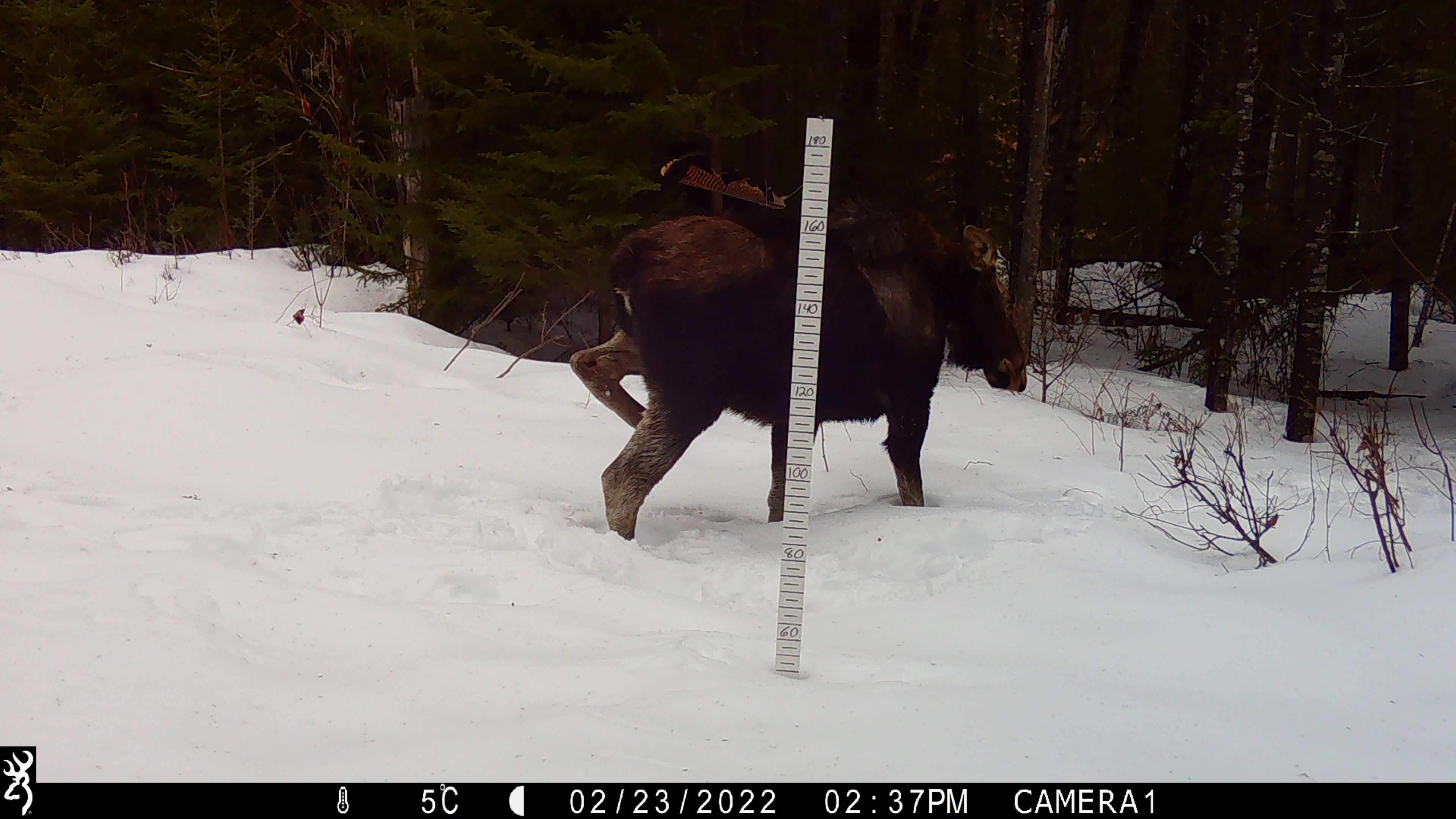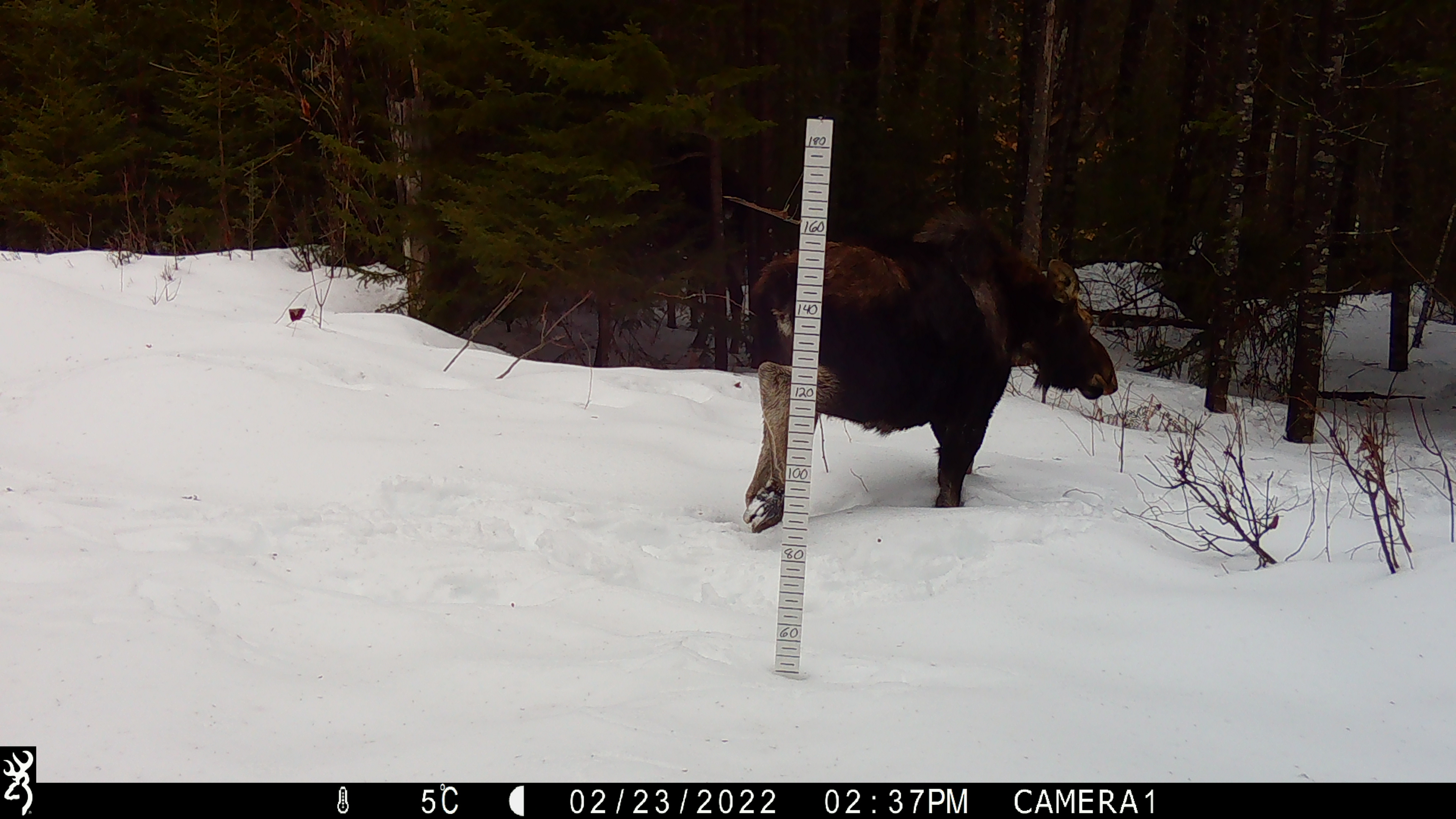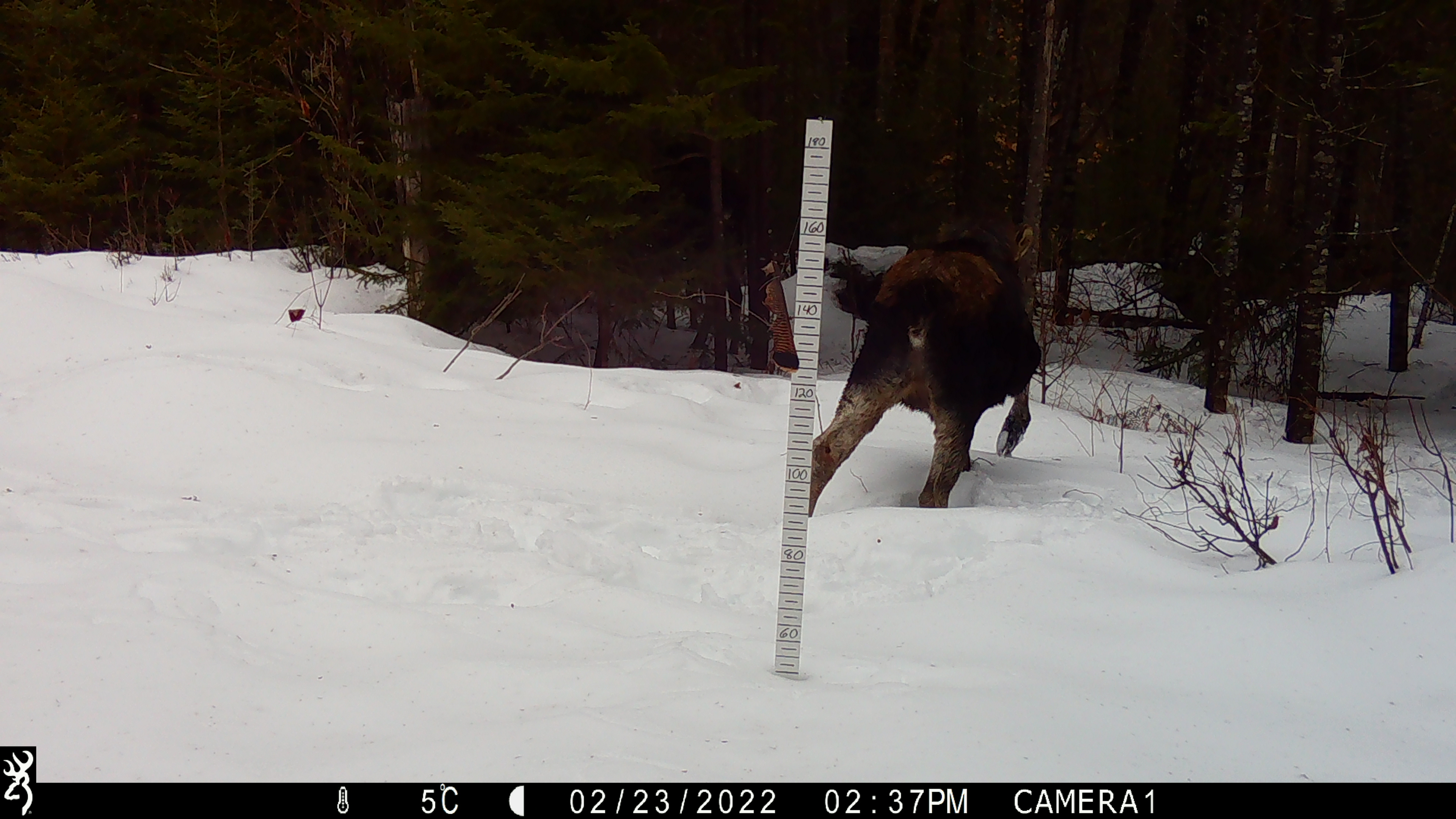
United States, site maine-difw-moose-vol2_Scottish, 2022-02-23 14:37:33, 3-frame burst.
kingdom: Animalia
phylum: Chordata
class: Mammalia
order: Artiodactyla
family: Cervidae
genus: Alces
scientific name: Alces alces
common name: moose